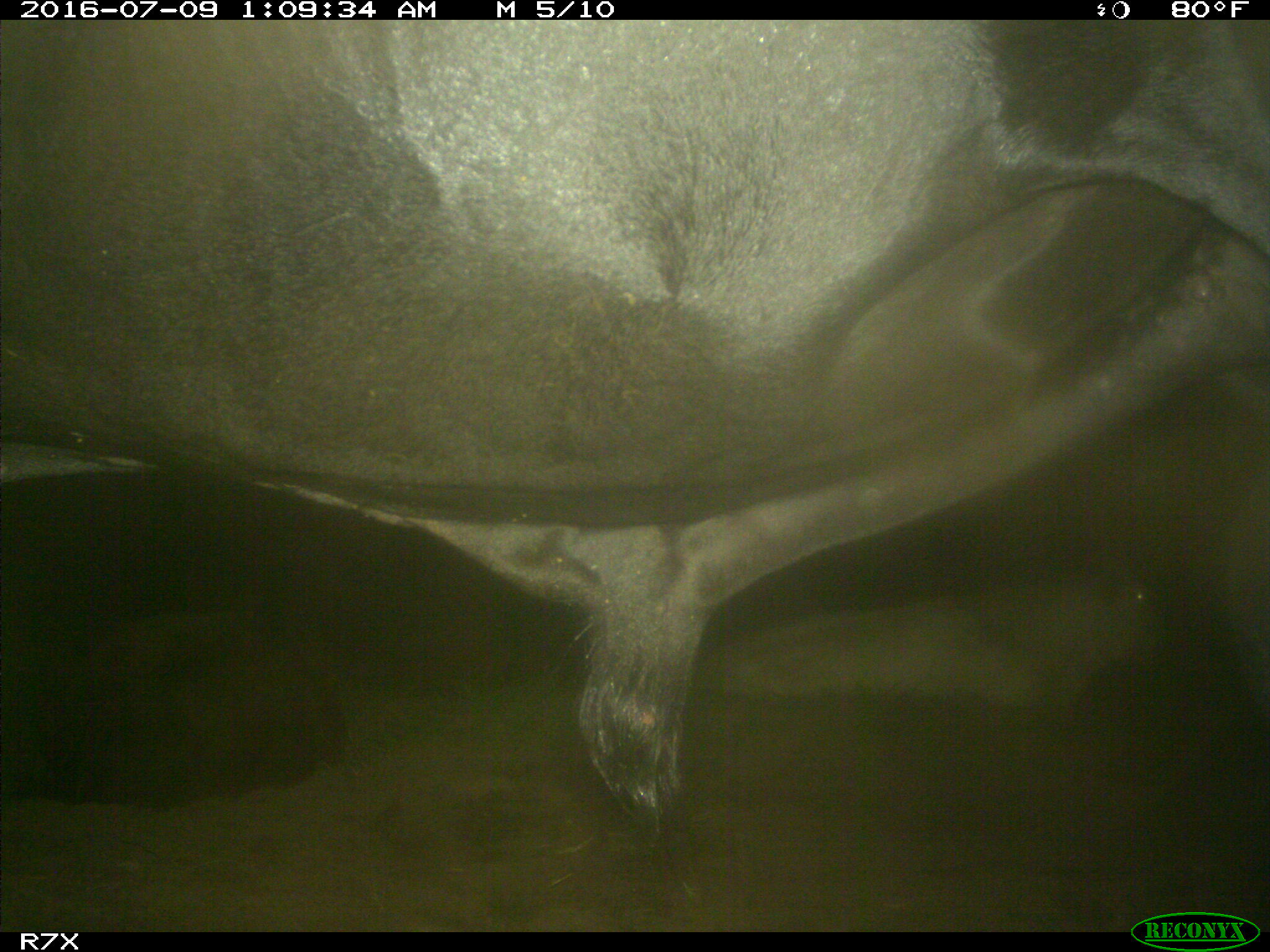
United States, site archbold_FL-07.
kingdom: Animalia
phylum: Chordata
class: Mammalia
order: Artiodactyla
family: Bovidae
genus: Bos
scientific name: Bos taurus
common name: domestic cow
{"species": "Bos taurus (domestic cow)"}